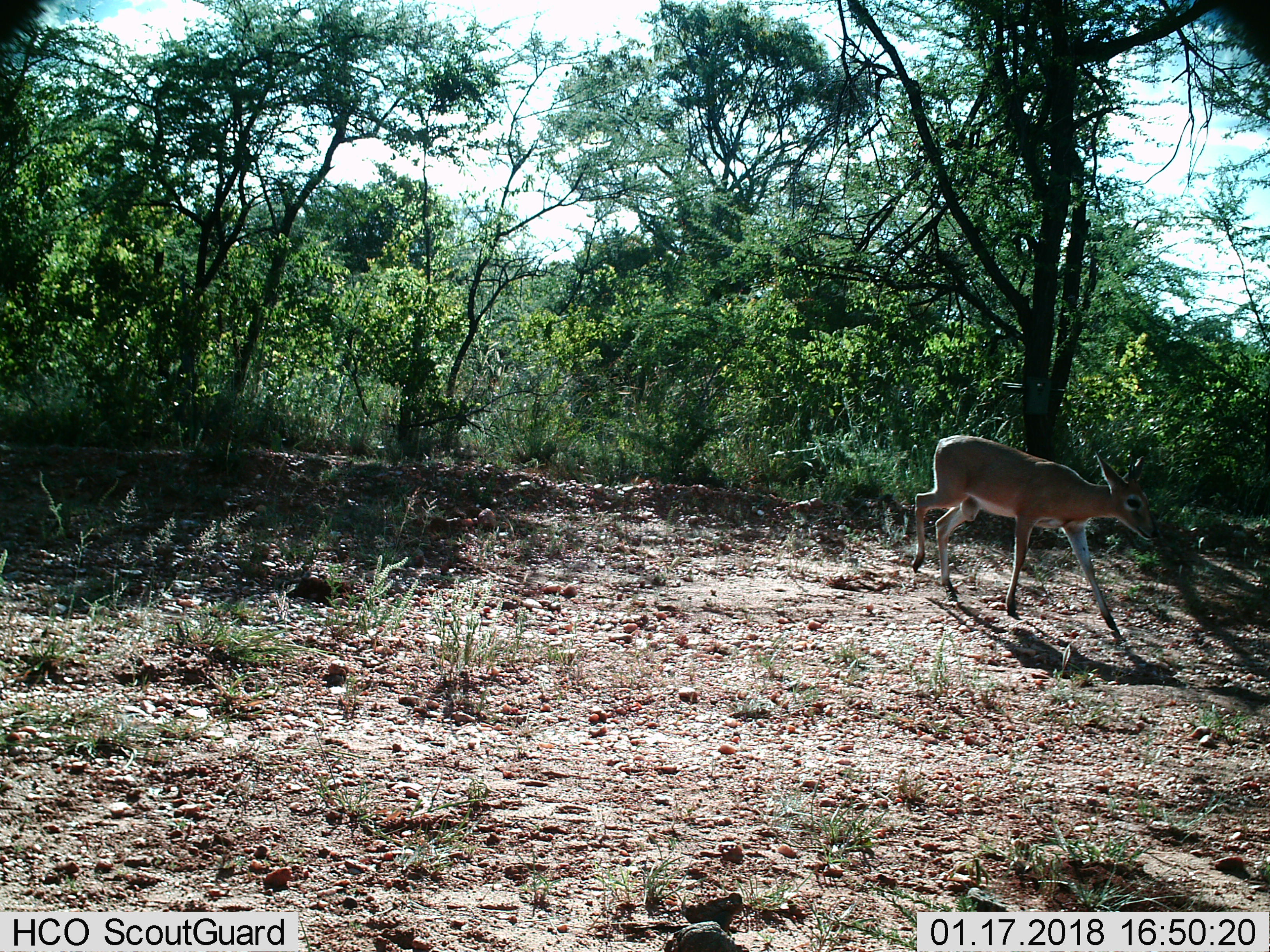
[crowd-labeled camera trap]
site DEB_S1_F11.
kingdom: Animalia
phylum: Chordata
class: Mammalia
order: Artiodactyla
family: Bovidae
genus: Sylvicapra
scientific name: Sylvicapra grimmia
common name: common duiker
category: duikercommongrey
Duikercommongrey (common duiker) (Sylvicapra grimmia), count 1. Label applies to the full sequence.